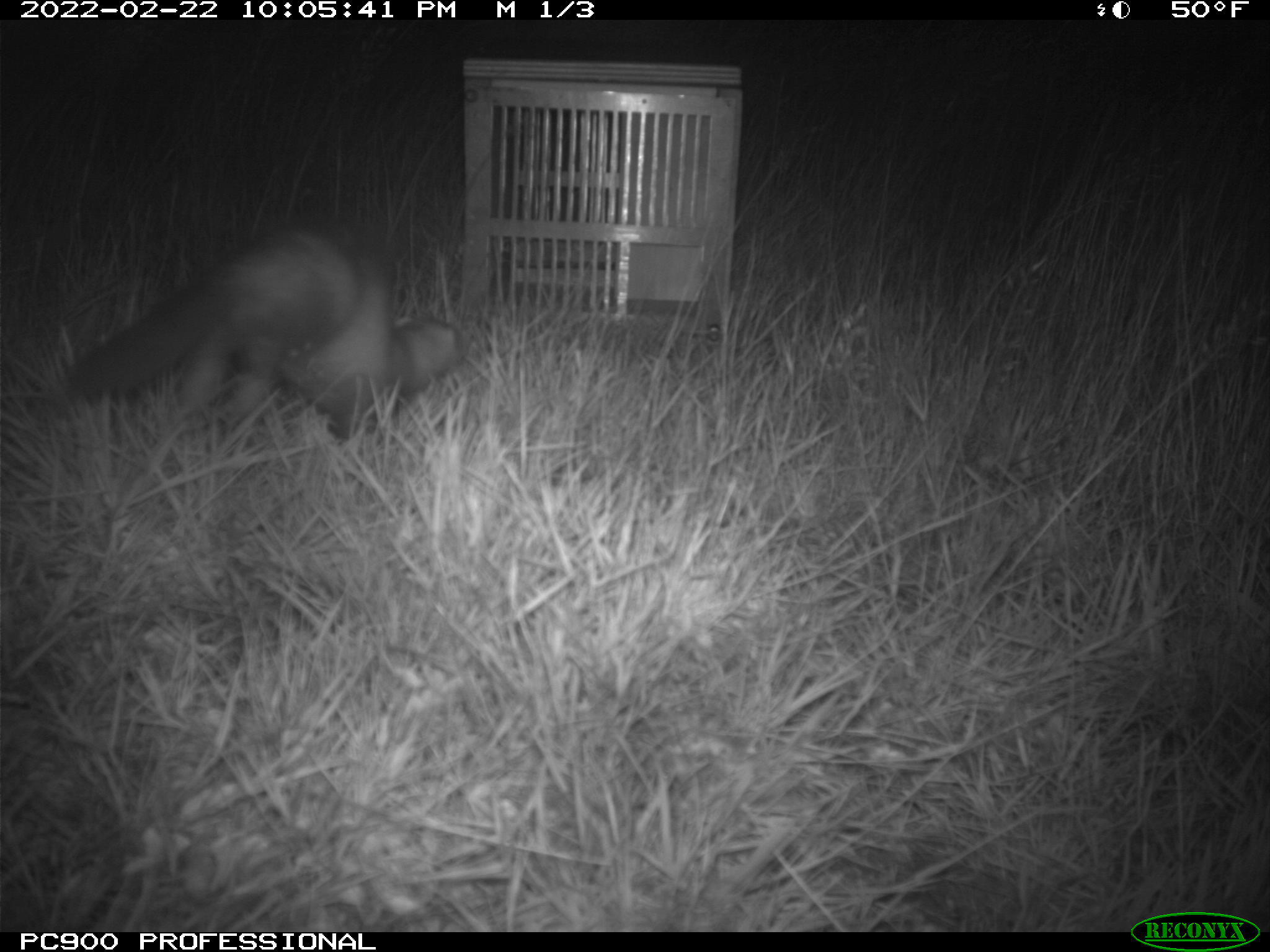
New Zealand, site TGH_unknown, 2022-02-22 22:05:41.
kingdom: Animalia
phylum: Chordata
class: Mammalia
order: Carnivora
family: Mustelidae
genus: Mustela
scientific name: Mustela furo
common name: ferret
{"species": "ferret (Mustela furo)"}